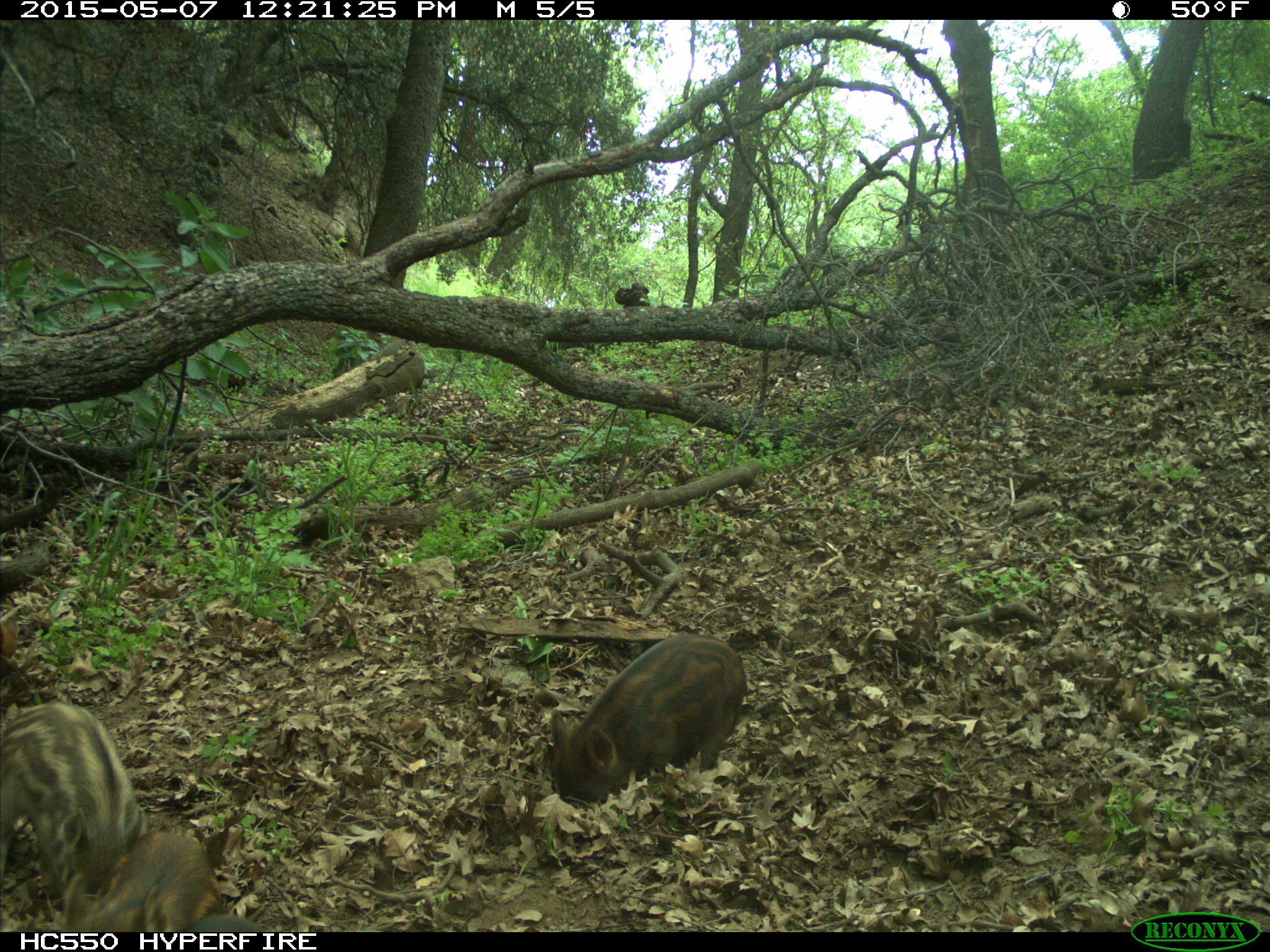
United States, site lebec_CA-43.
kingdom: Animalia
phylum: Chordata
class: Mammalia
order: Artiodactyla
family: Suidae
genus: Sus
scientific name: Sus scrofa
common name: wild boar